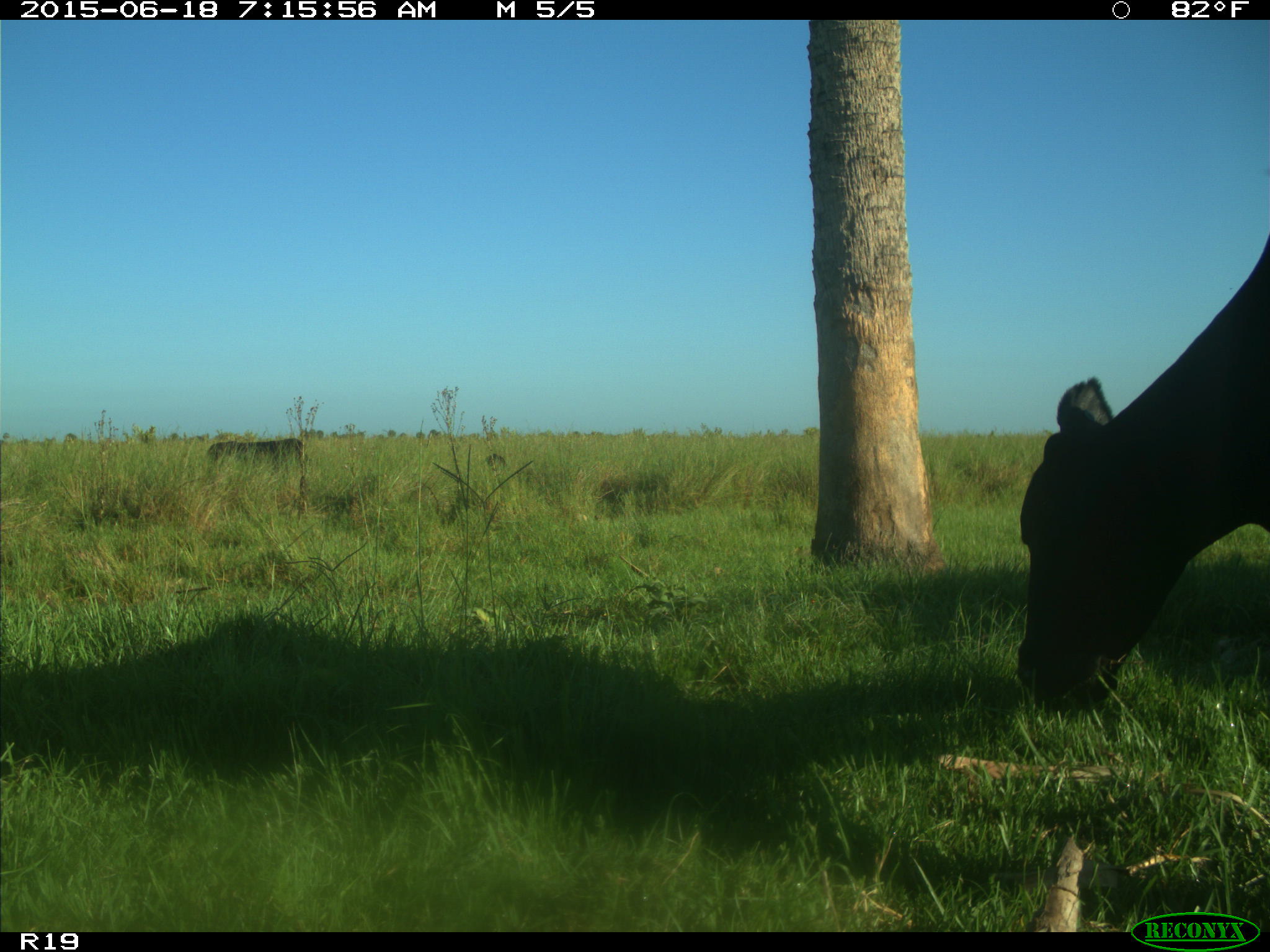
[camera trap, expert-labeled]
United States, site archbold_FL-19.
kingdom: Animalia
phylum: Chordata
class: Mammalia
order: Artiodactyla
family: Bovidae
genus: Bos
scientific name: Bos taurus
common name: domestic cow